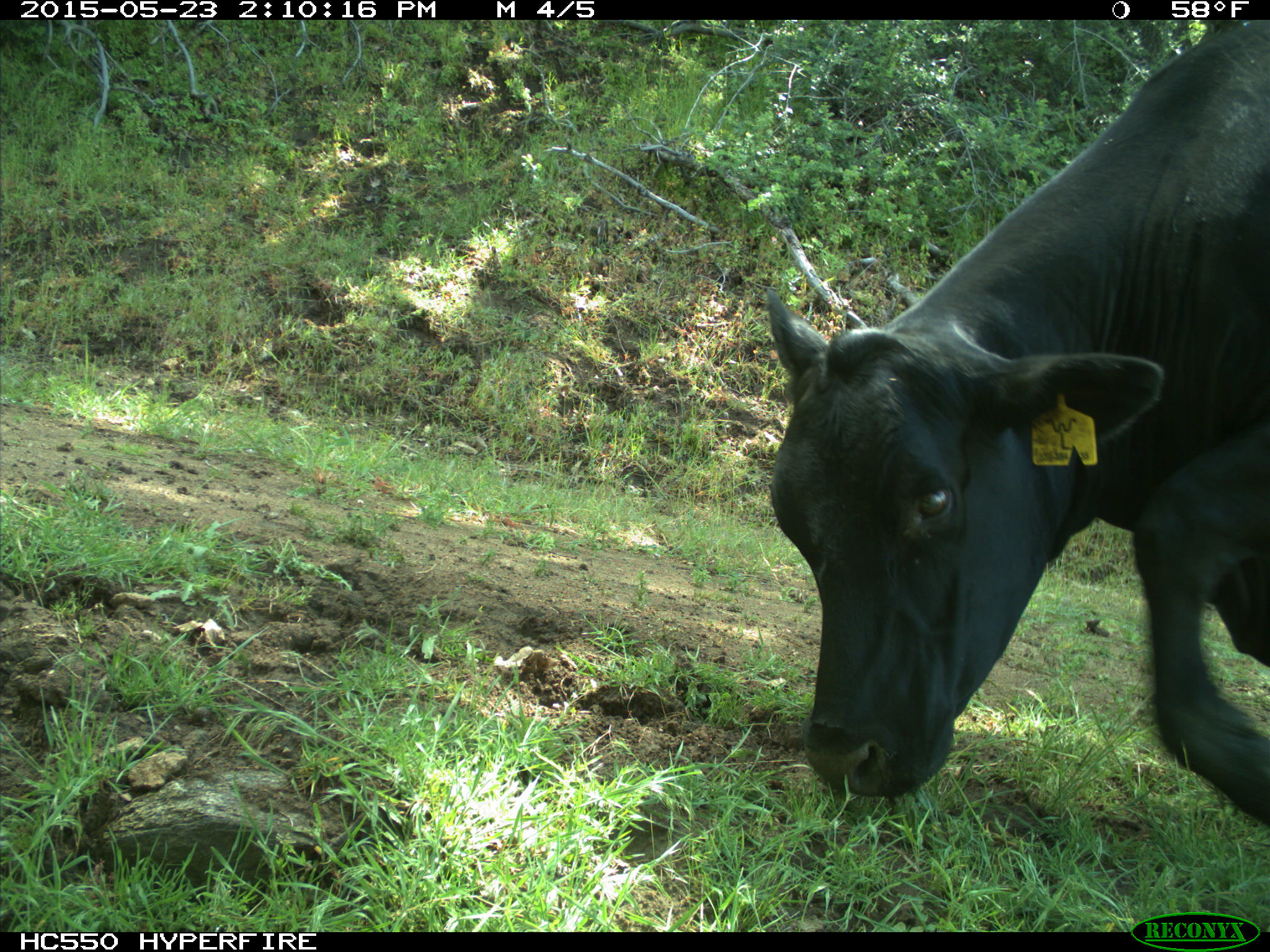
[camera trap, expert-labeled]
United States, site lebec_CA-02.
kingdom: Animalia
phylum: Chordata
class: Mammalia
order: Artiodactyla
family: Bovidae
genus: Bos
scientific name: Bos taurus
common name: domestic cow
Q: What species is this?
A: Bos taurus (domestic cow).